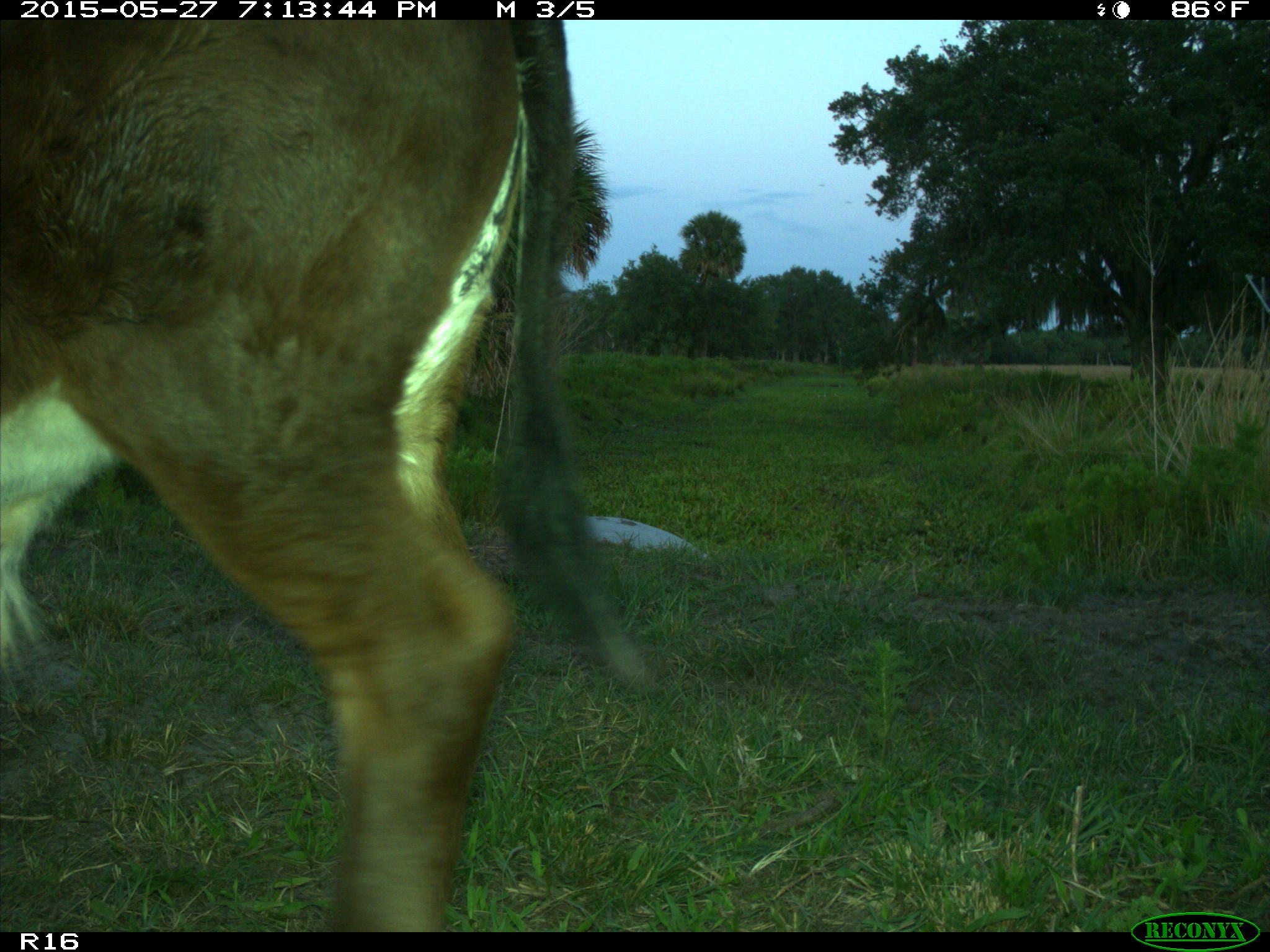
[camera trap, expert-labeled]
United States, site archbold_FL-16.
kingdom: Animalia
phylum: Chordata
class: Mammalia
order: Artiodactyla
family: Bovidae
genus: Bos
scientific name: Bos taurus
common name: domestic cow